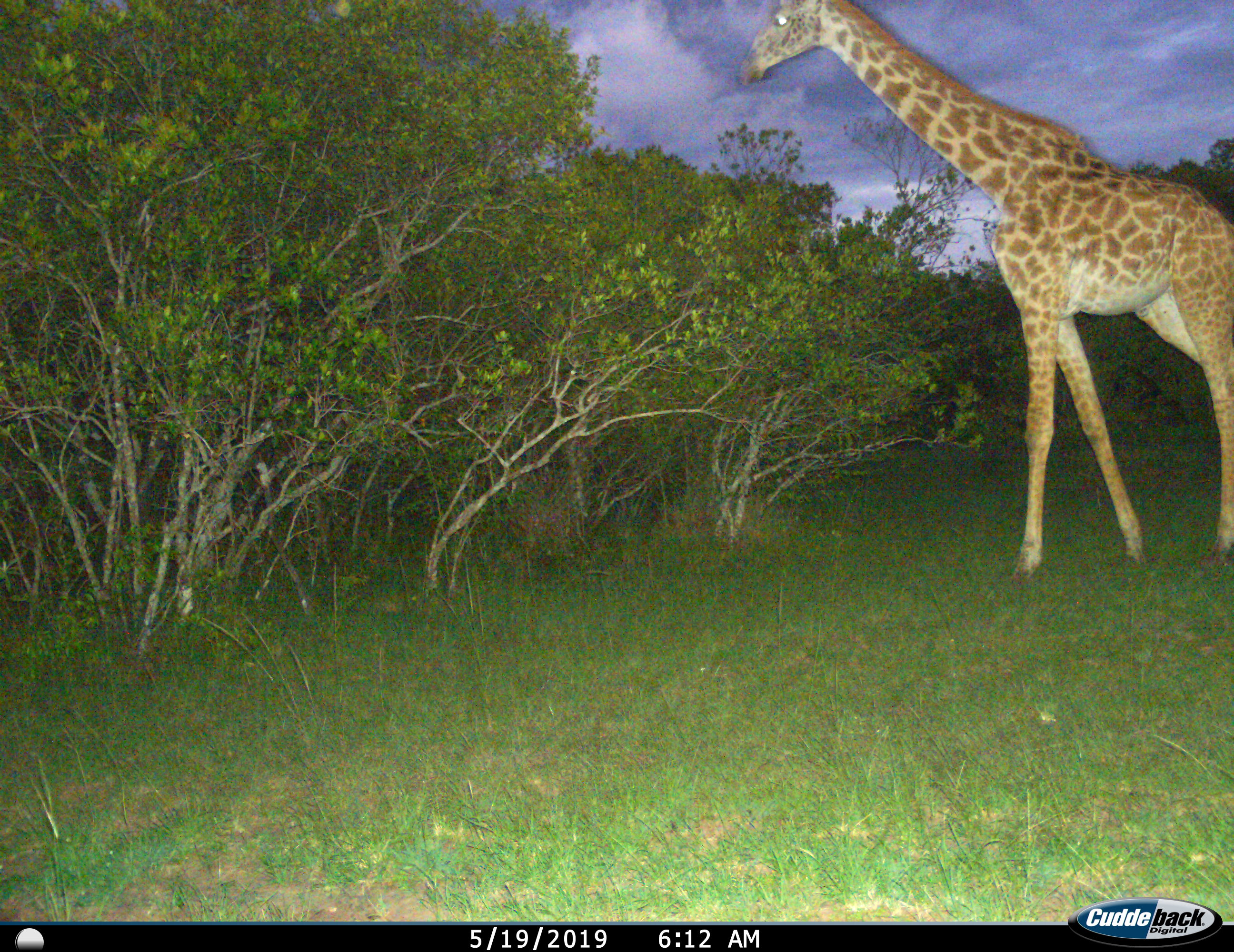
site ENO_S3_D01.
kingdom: Animalia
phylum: Chordata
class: Mammalia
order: Artiodactyla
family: Giraffidae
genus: Giraffa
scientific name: Giraffa camelopardalis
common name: giraffe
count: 1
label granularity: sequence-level